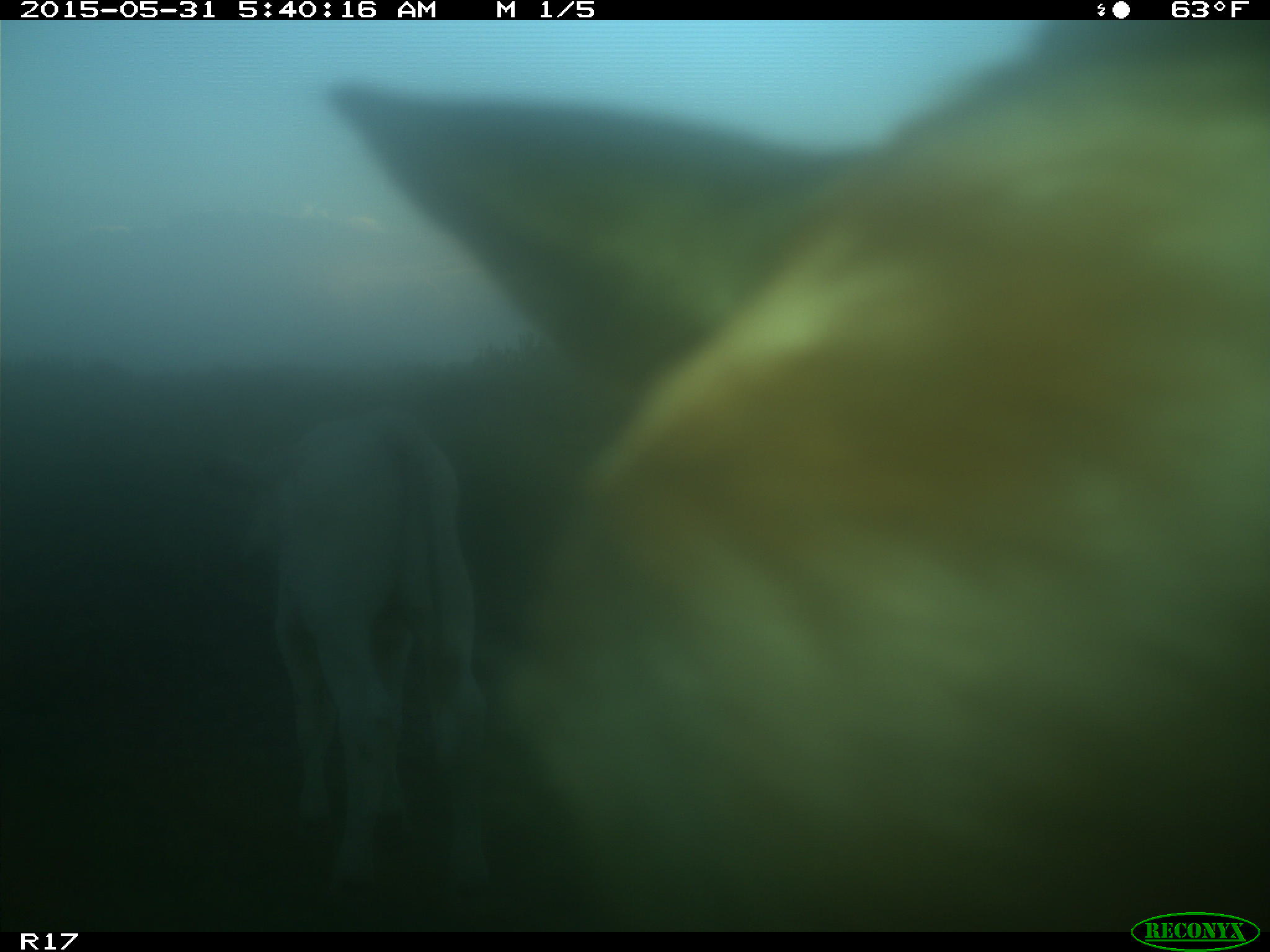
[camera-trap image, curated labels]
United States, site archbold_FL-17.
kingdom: Animalia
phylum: Chordata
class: Mammalia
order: Artiodactyla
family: Bovidae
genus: Bos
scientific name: Bos taurus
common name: domestic cow